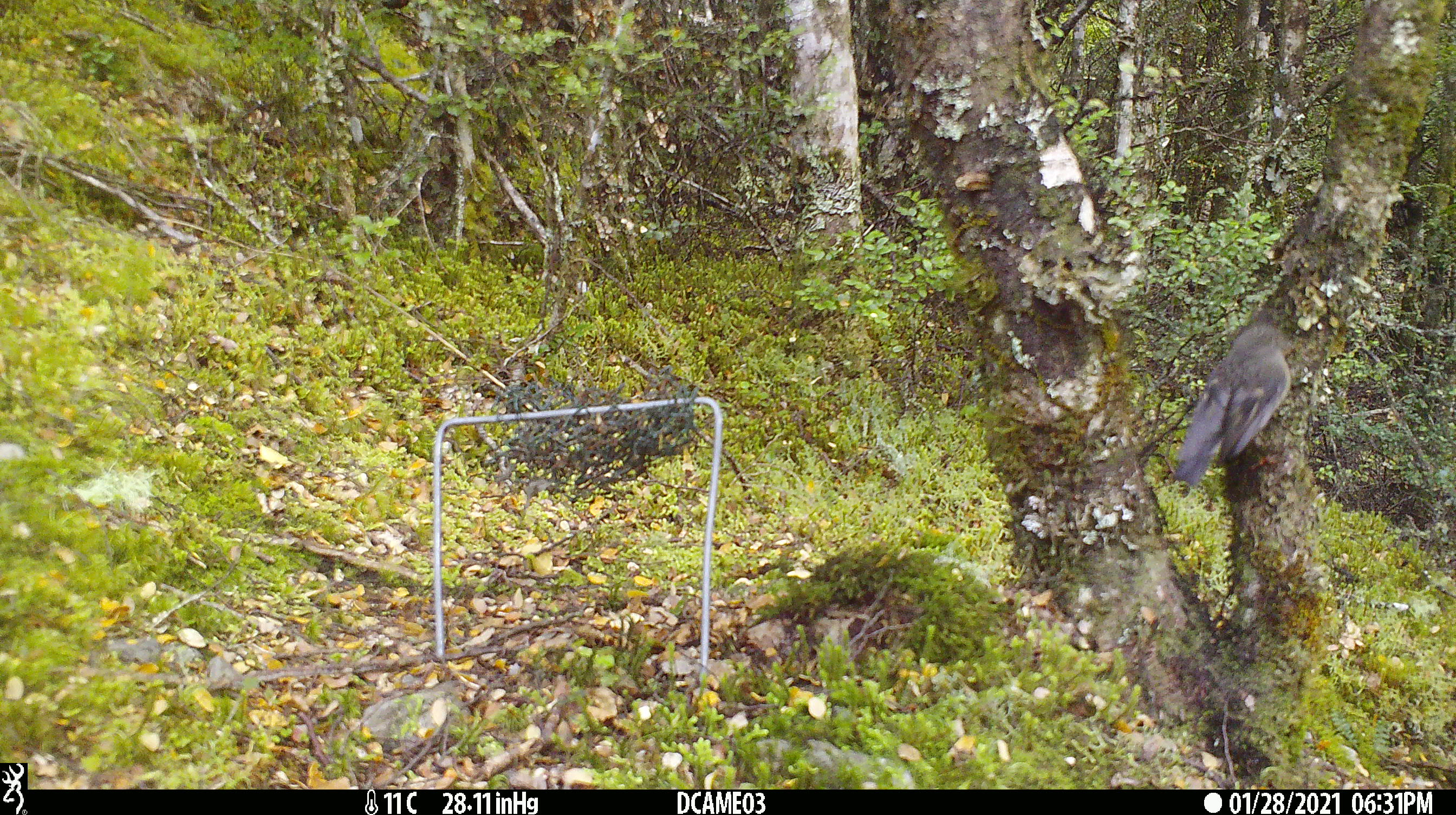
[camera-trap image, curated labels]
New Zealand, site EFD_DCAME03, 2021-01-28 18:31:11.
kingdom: Animalia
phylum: Chordata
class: Aves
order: Passeriformes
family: Petroicidae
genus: Petroica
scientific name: Petroica macrocephala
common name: tomtit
Tomtit (Petroica macrocephala).